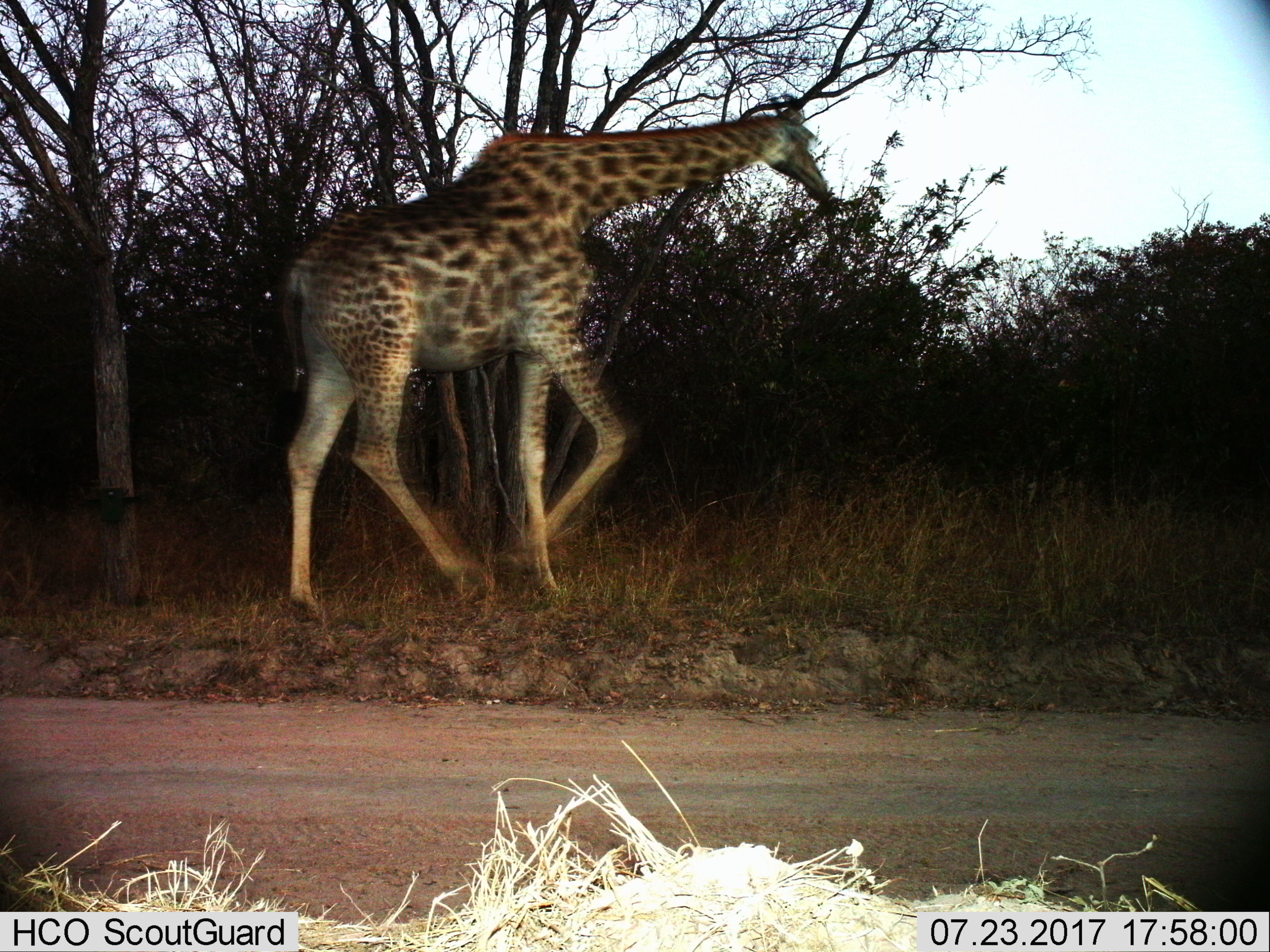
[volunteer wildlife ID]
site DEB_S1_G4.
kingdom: Animalia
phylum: Chordata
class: Mammalia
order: Artiodactyla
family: Giraffidae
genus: Giraffa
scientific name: Giraffa camelopardalis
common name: giraffe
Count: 1.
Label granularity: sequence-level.